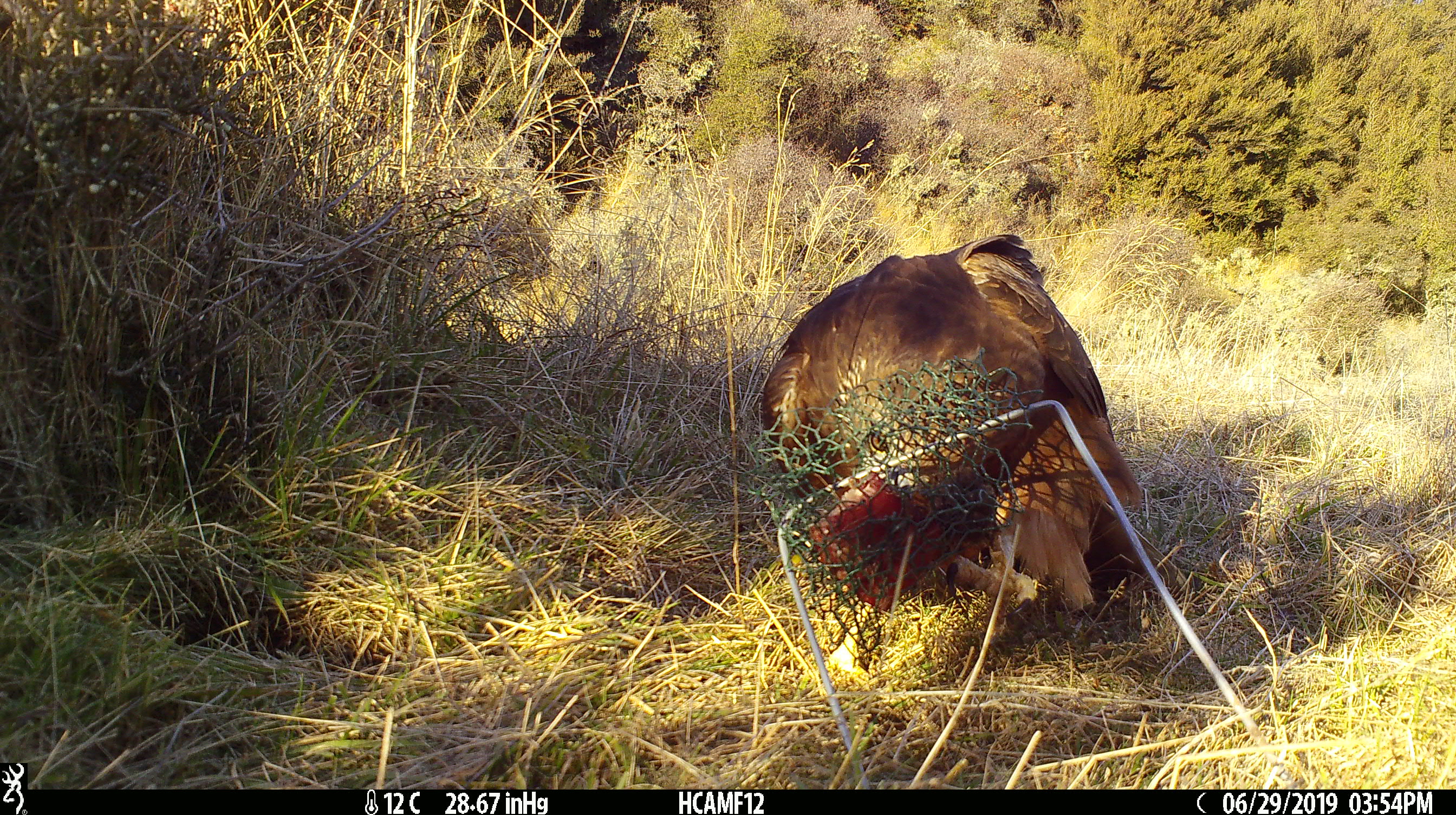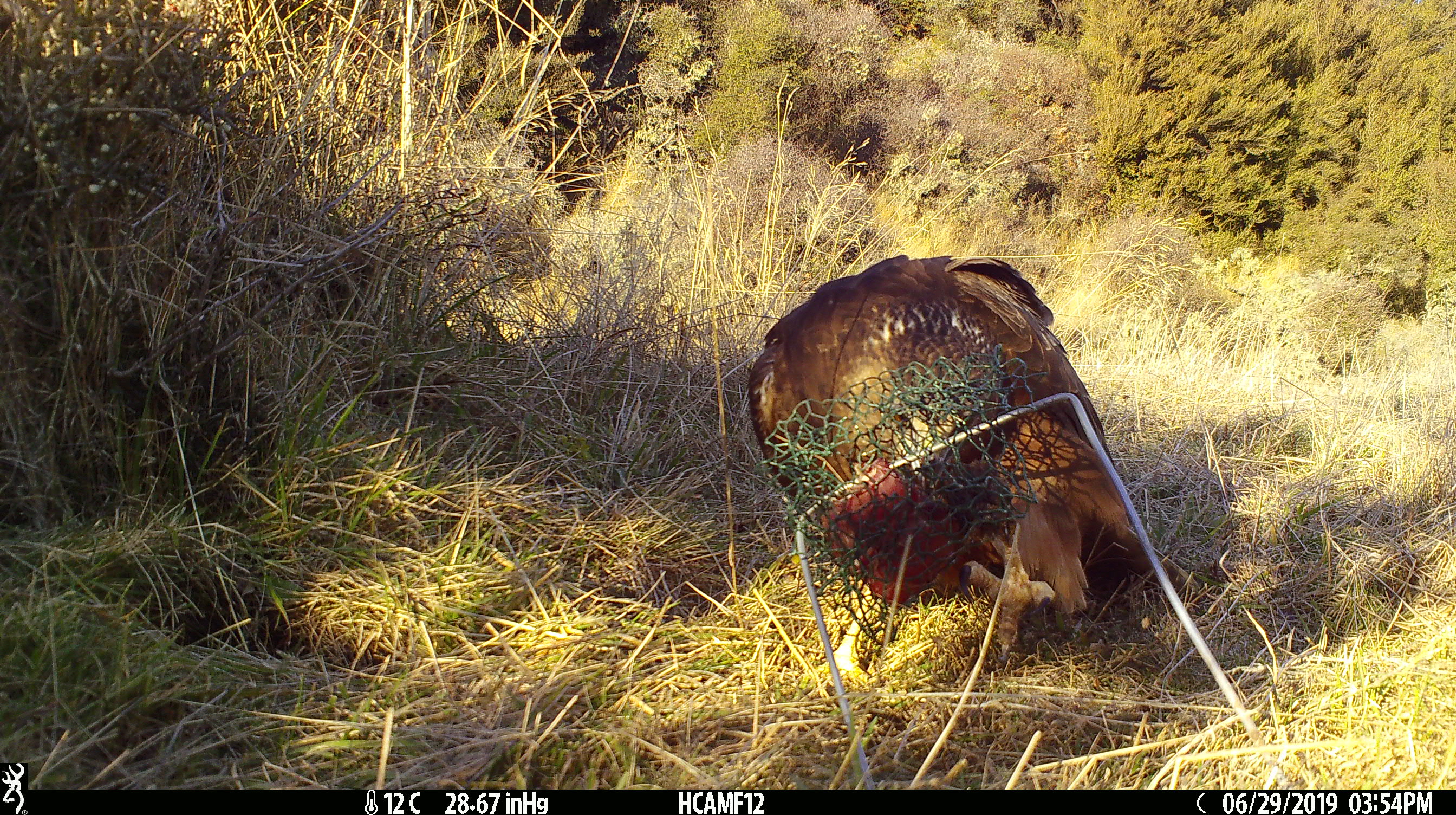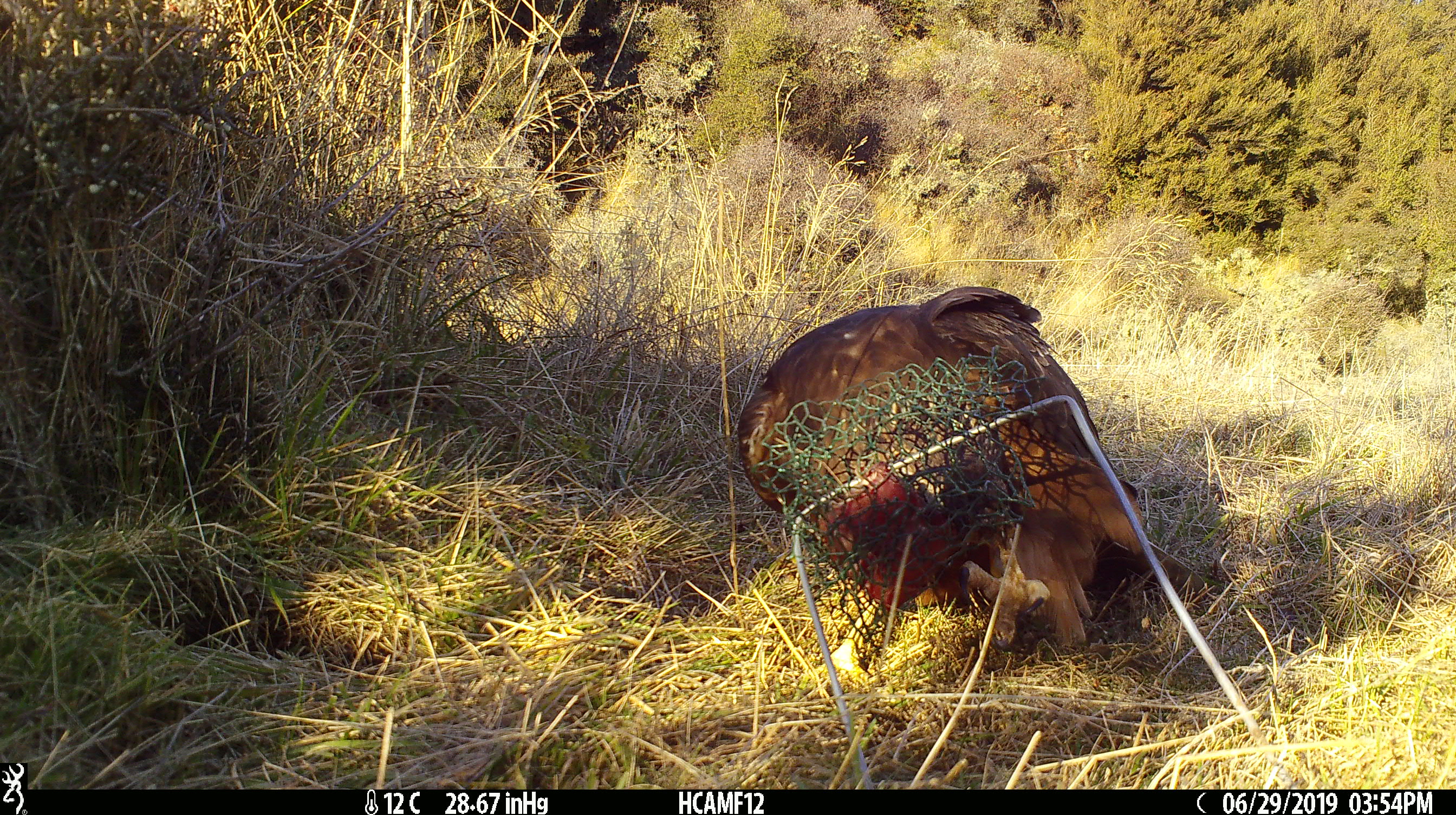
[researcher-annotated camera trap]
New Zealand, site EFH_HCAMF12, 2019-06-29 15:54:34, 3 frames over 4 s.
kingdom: Animalia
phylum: Chordata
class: Aves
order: Accipitriformes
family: Accipitridae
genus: Circus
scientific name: Circus approximans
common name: swamp harrier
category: harrier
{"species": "harrier (swamp harrier) (Circus approximans)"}